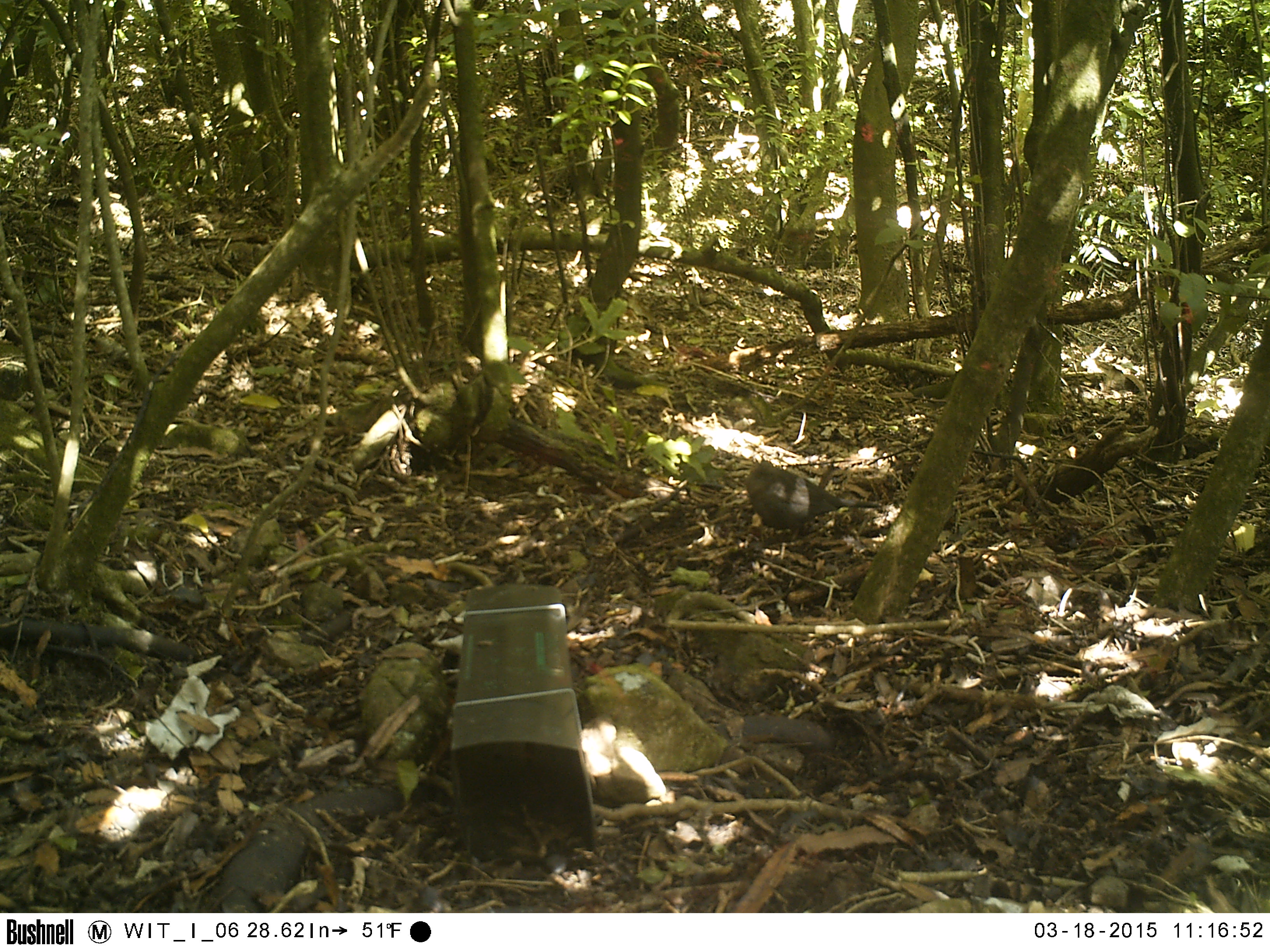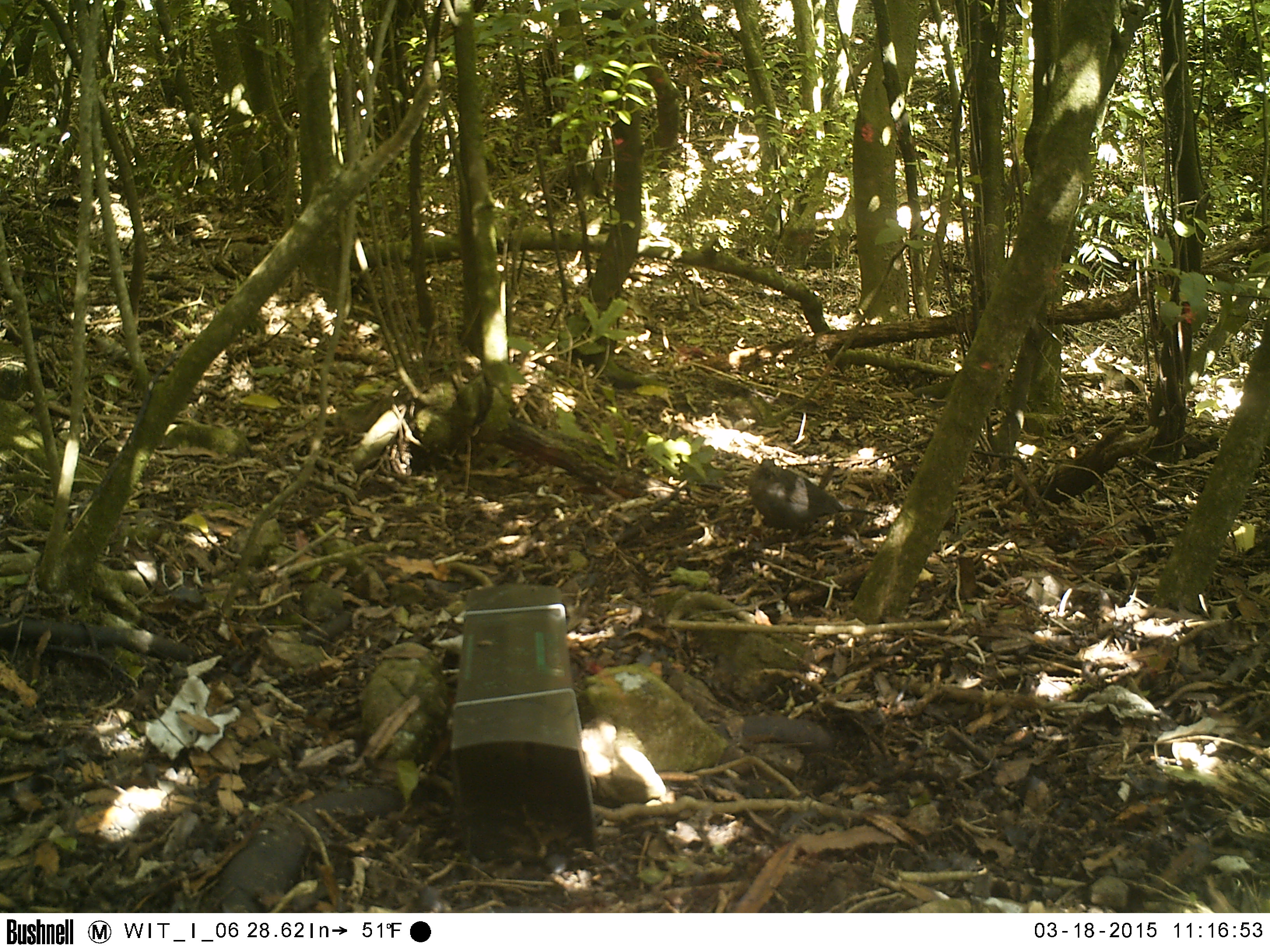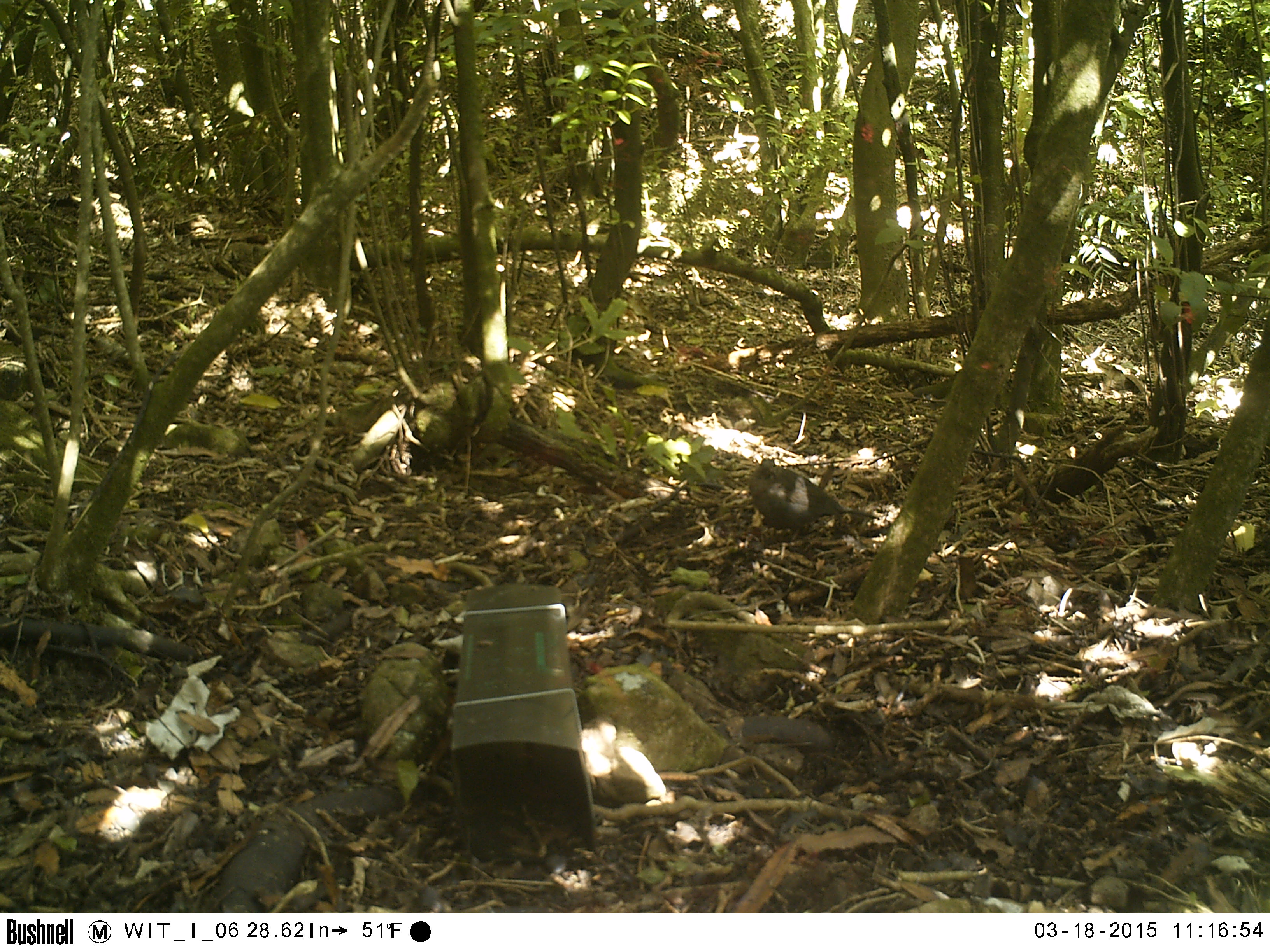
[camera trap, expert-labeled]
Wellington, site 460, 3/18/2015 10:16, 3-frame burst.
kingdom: Animalia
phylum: Chordata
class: Aves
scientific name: Aves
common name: bird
Bird (Aves).